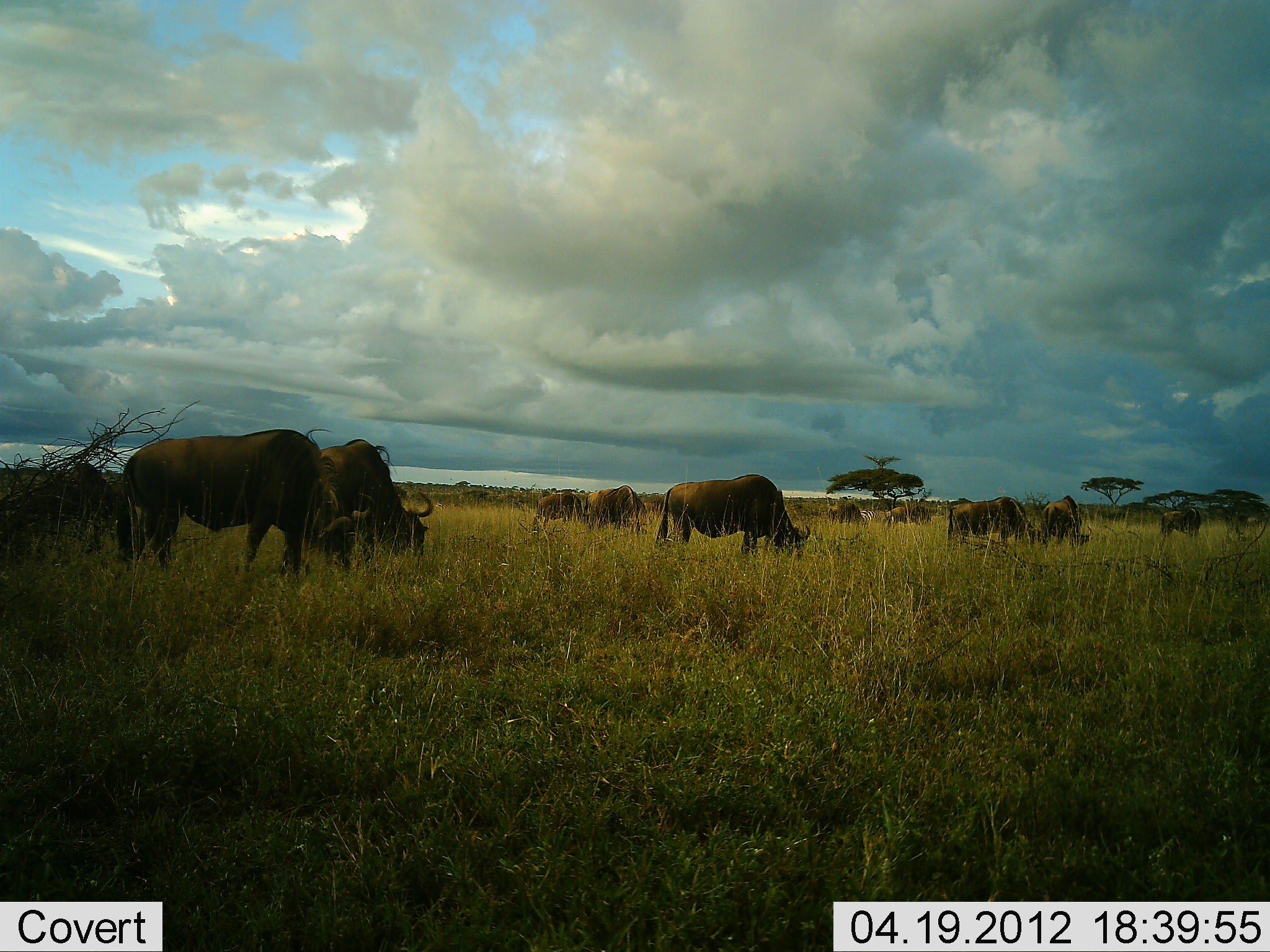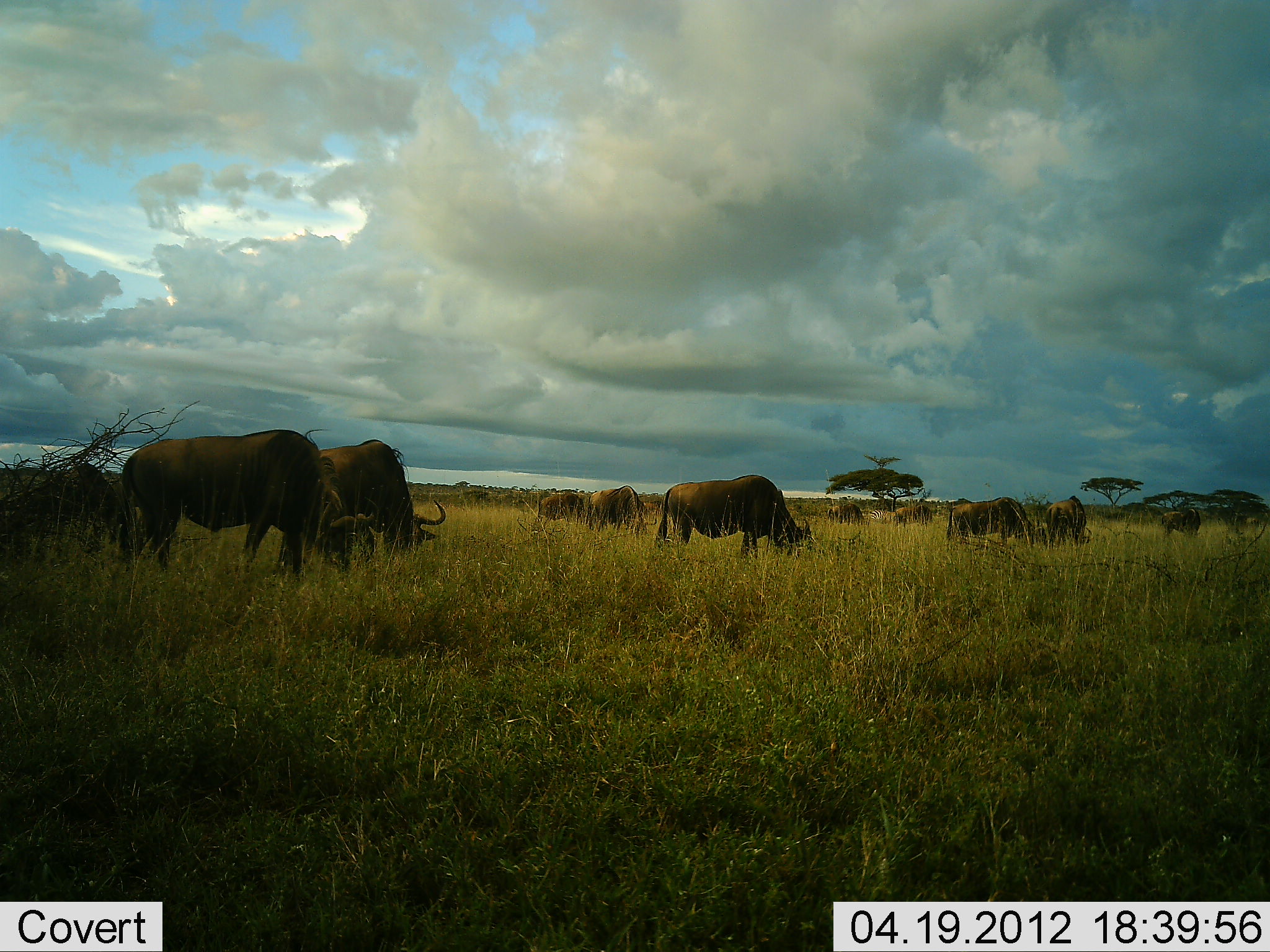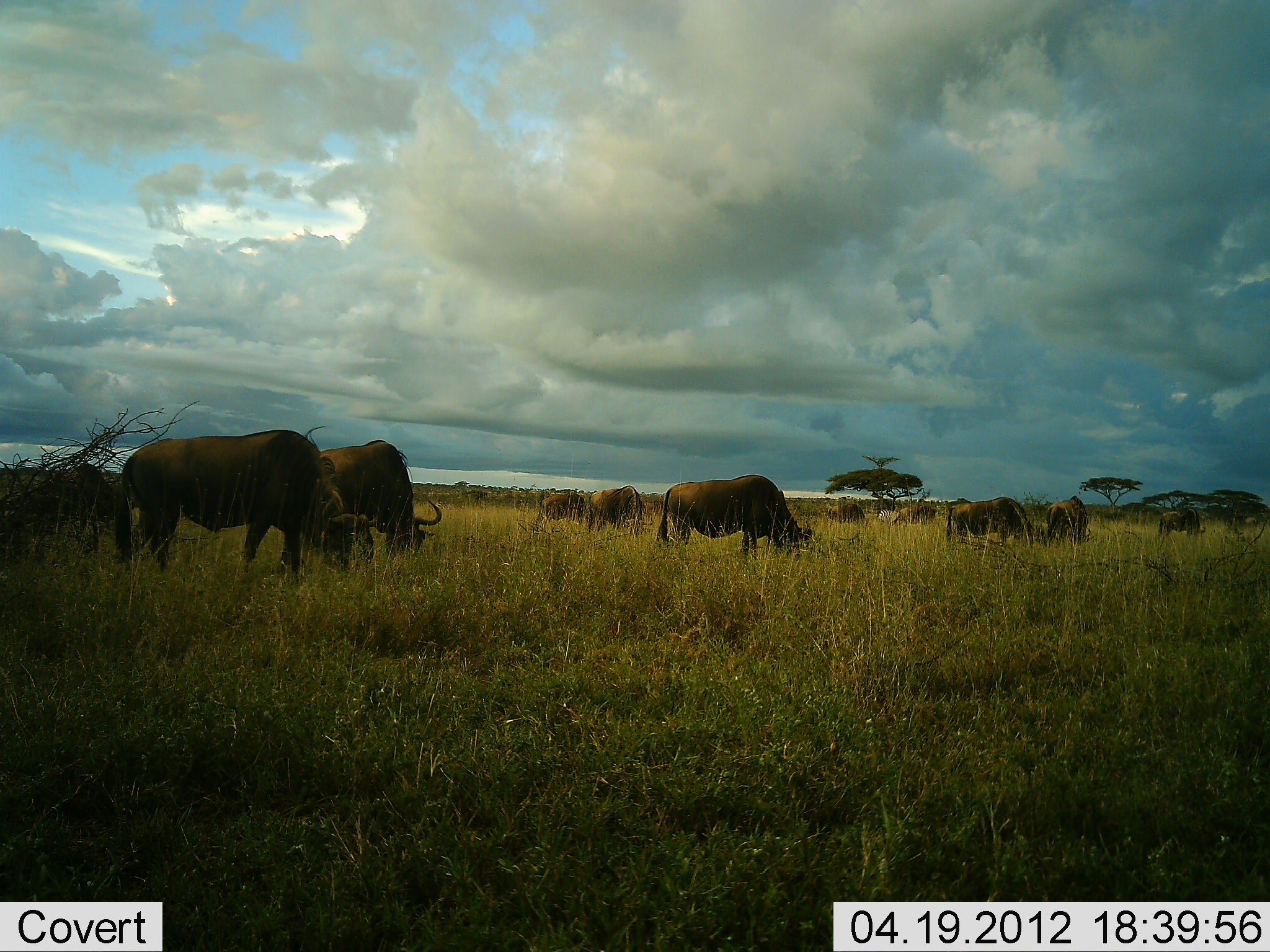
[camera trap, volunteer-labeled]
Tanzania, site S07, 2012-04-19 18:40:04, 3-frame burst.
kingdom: Animalia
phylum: Chordata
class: Mammalia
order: Artiodactyla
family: Bovidae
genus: Connochaetes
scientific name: Connochaetes taurinus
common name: blue wildebeest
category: wildebeest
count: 11-50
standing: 24%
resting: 0%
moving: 5%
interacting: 0%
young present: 0%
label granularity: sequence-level